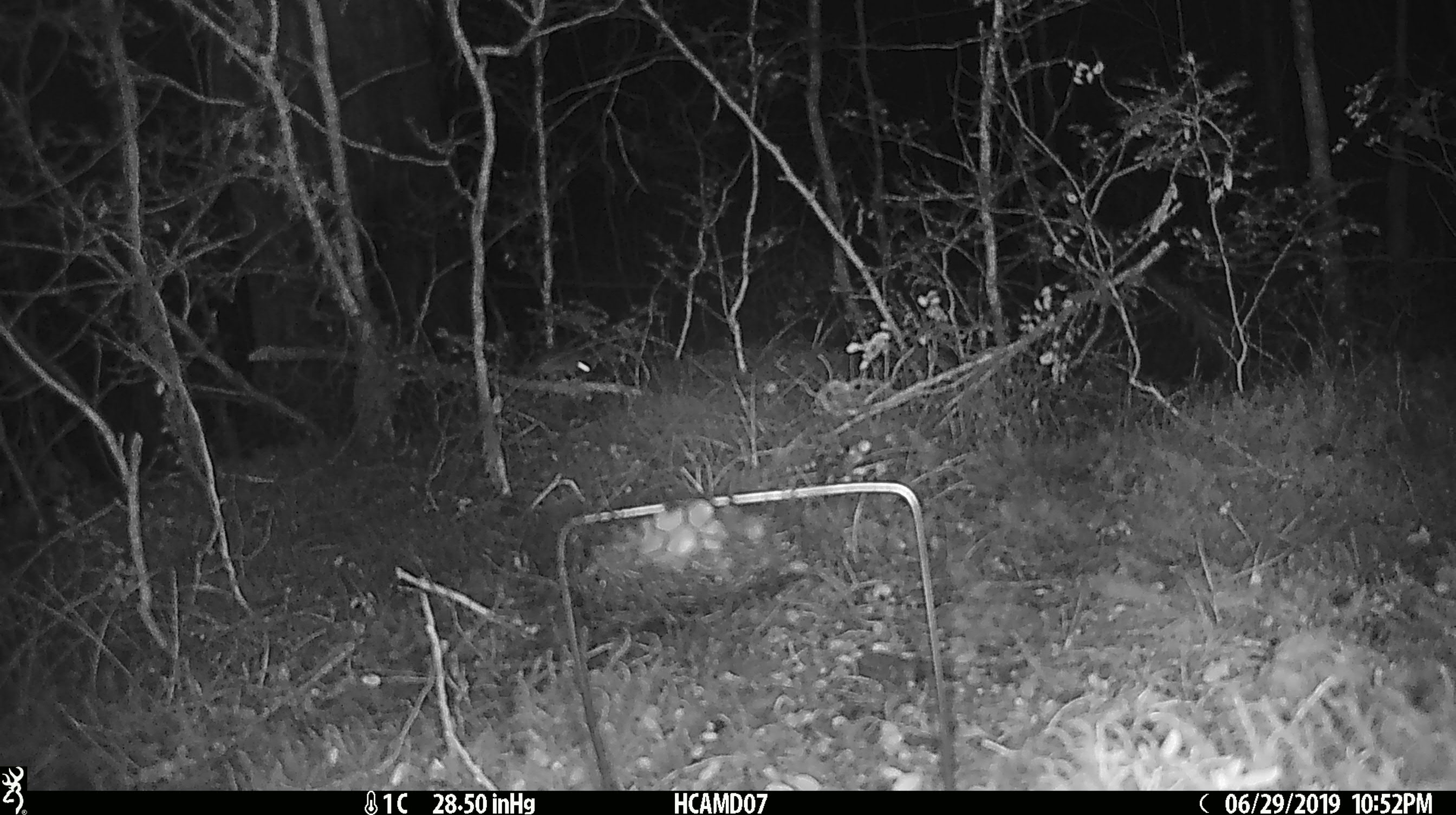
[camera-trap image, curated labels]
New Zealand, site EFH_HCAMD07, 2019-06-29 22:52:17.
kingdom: Animalia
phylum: Chordata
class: Mammalia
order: Rodentia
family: Muridae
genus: Mus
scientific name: Mus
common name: mouse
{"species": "mouse (Mus)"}